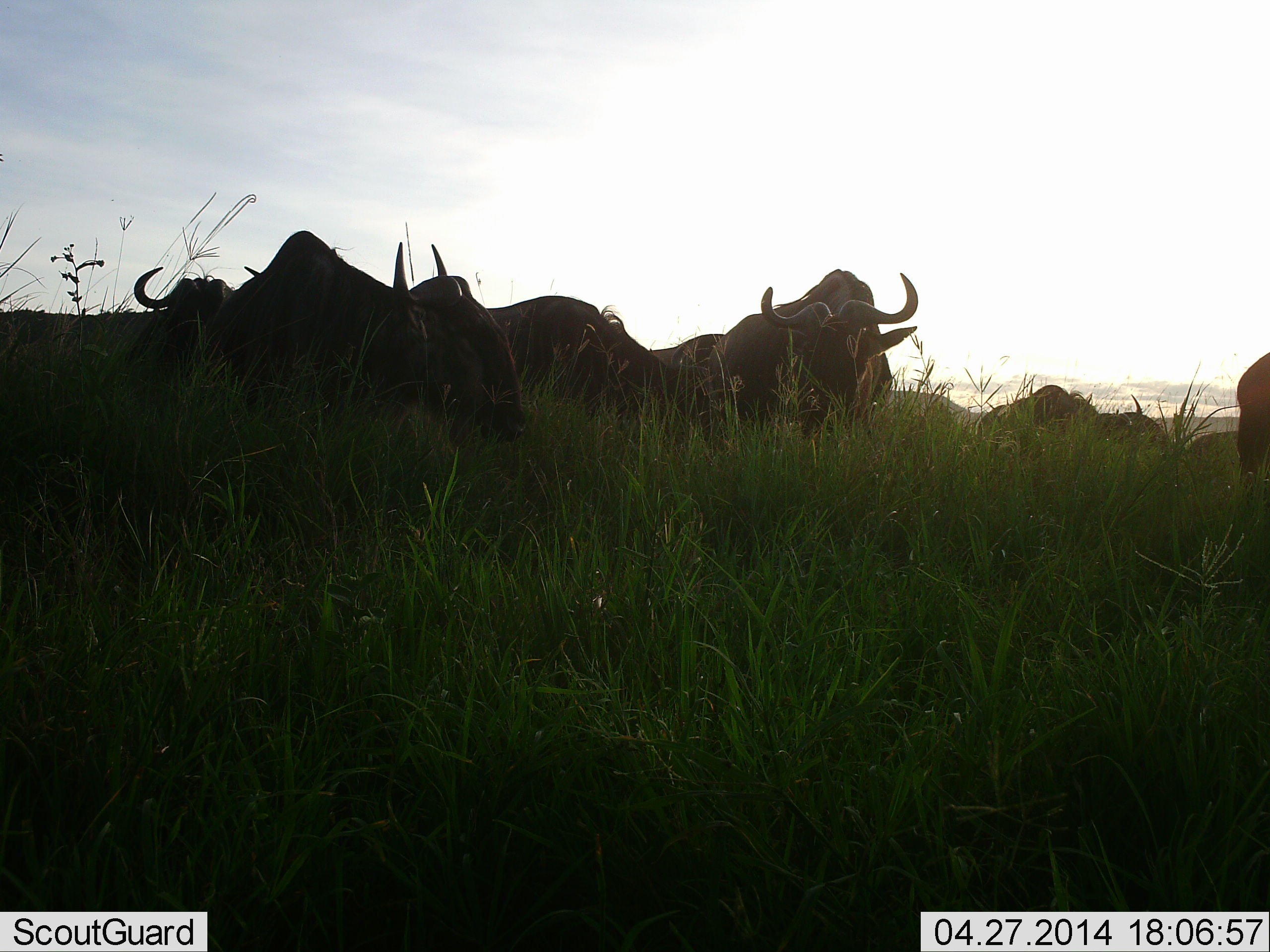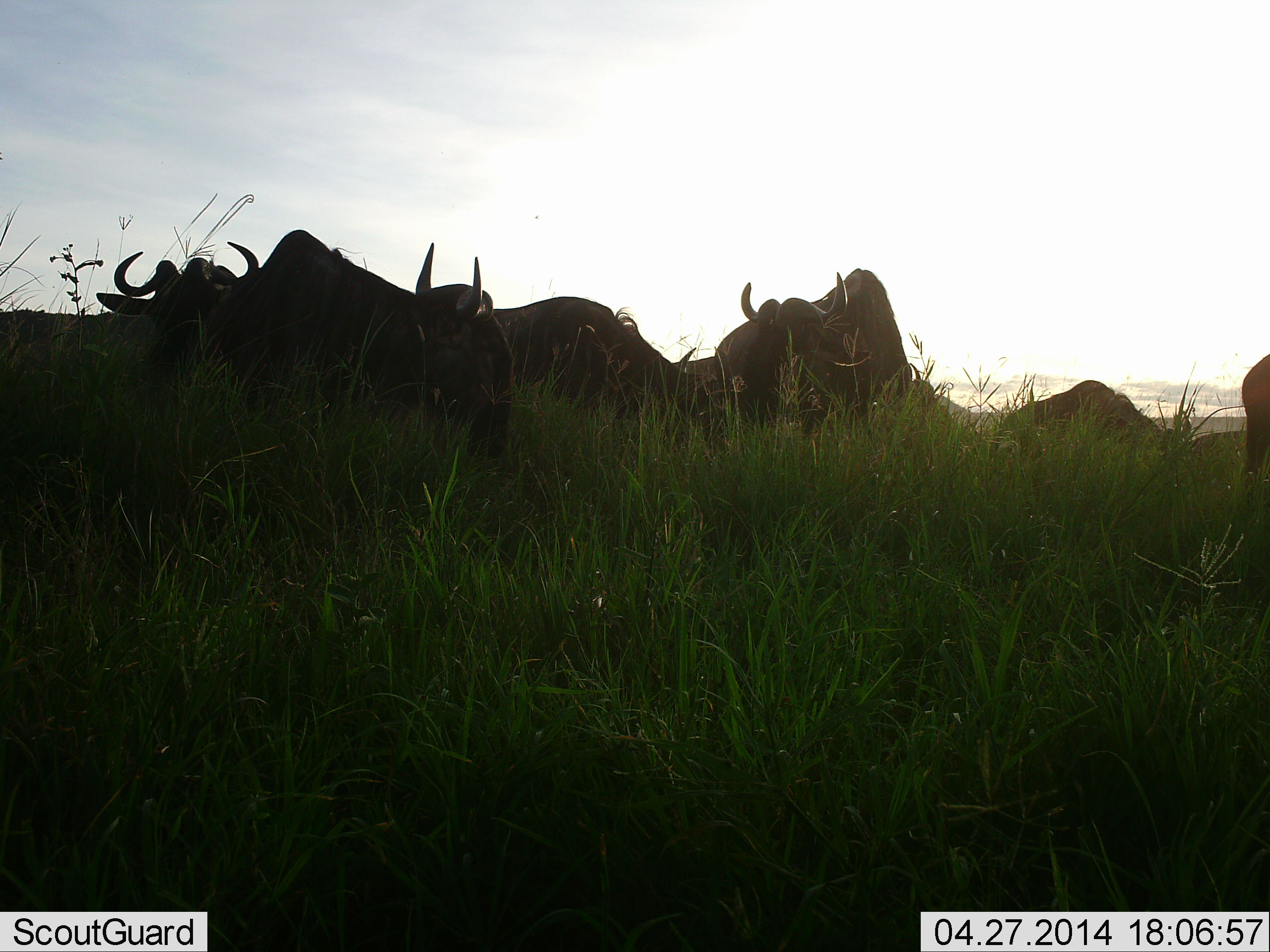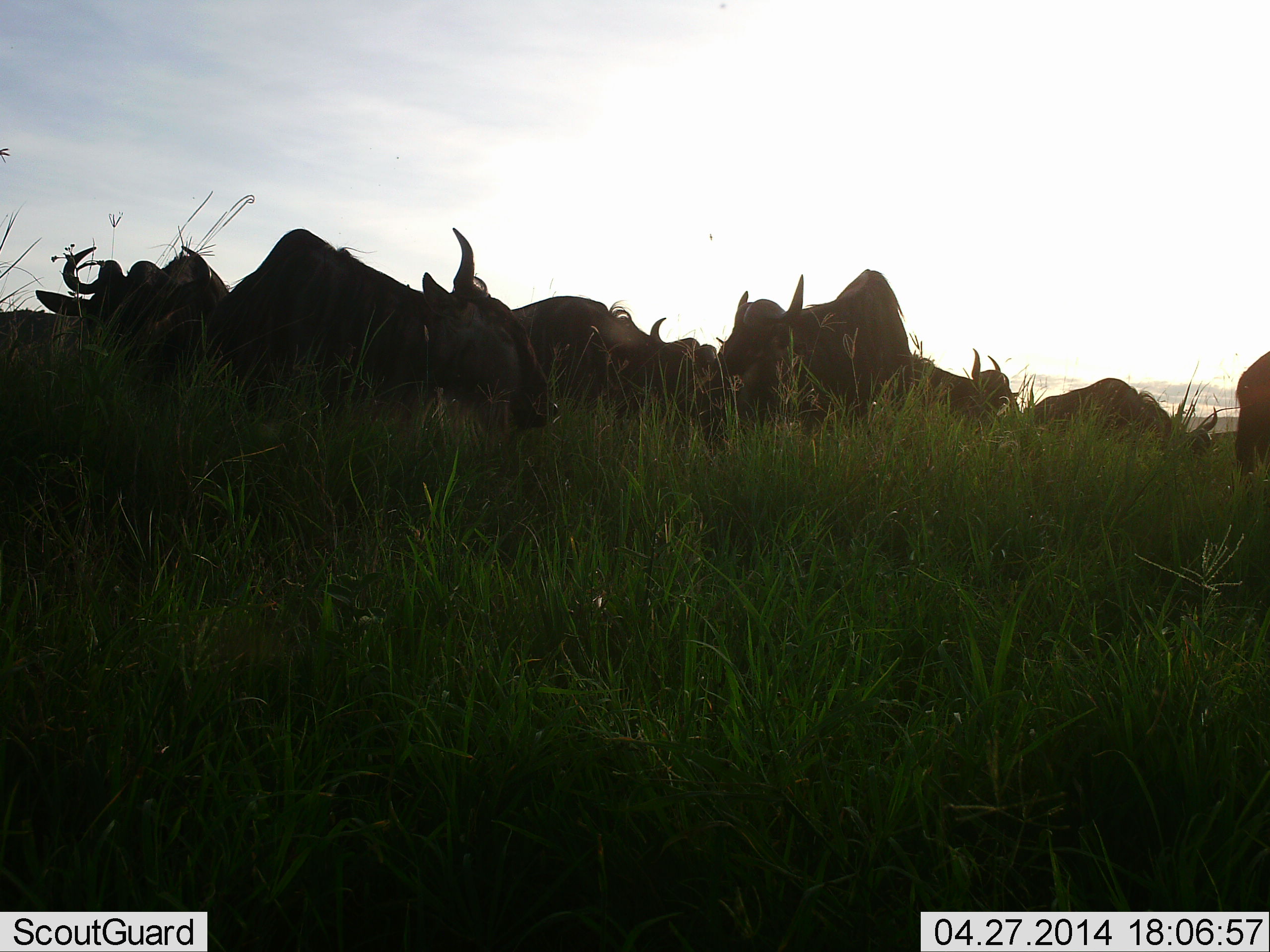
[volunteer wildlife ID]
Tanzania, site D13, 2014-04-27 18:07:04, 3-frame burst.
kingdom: Animalia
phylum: Chordata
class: Mammalia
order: Artiodactyla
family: Bovidae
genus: Connochaetes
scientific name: Connochaetes taurinus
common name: blue wildebeest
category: wildebeest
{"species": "wildebeest (blue wildebeest) (Connochaetes taurinus)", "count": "7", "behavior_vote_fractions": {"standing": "46%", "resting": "25%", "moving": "31%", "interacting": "6%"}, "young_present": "0%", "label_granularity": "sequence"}